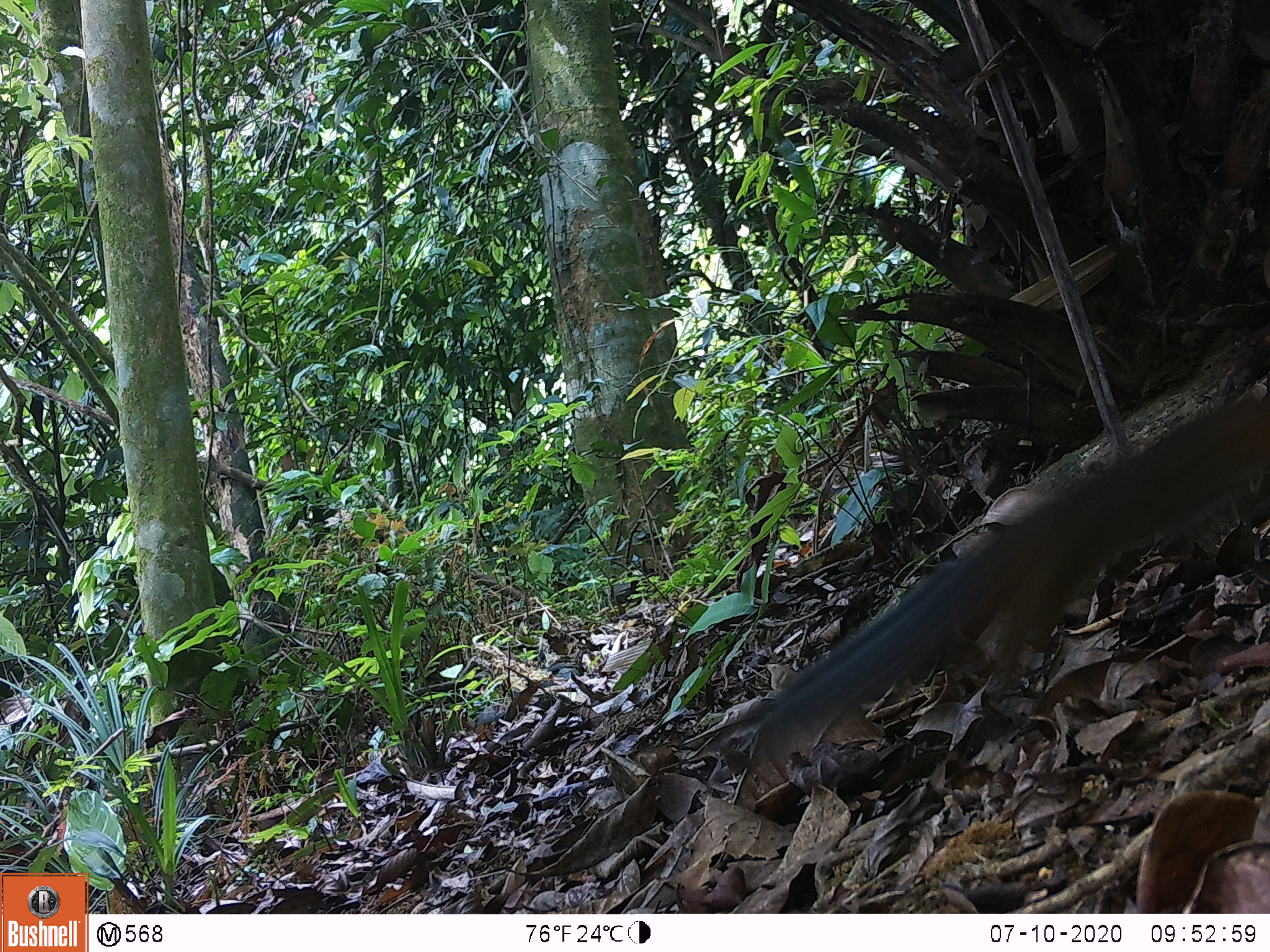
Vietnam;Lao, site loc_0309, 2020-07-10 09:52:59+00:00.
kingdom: Animalia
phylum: Chordata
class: Mammalia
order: Rodentia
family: Sciuridae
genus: Dremomys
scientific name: Dremomys rufigenis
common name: red-cheeked squirrel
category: red cheeked squirrel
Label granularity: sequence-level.